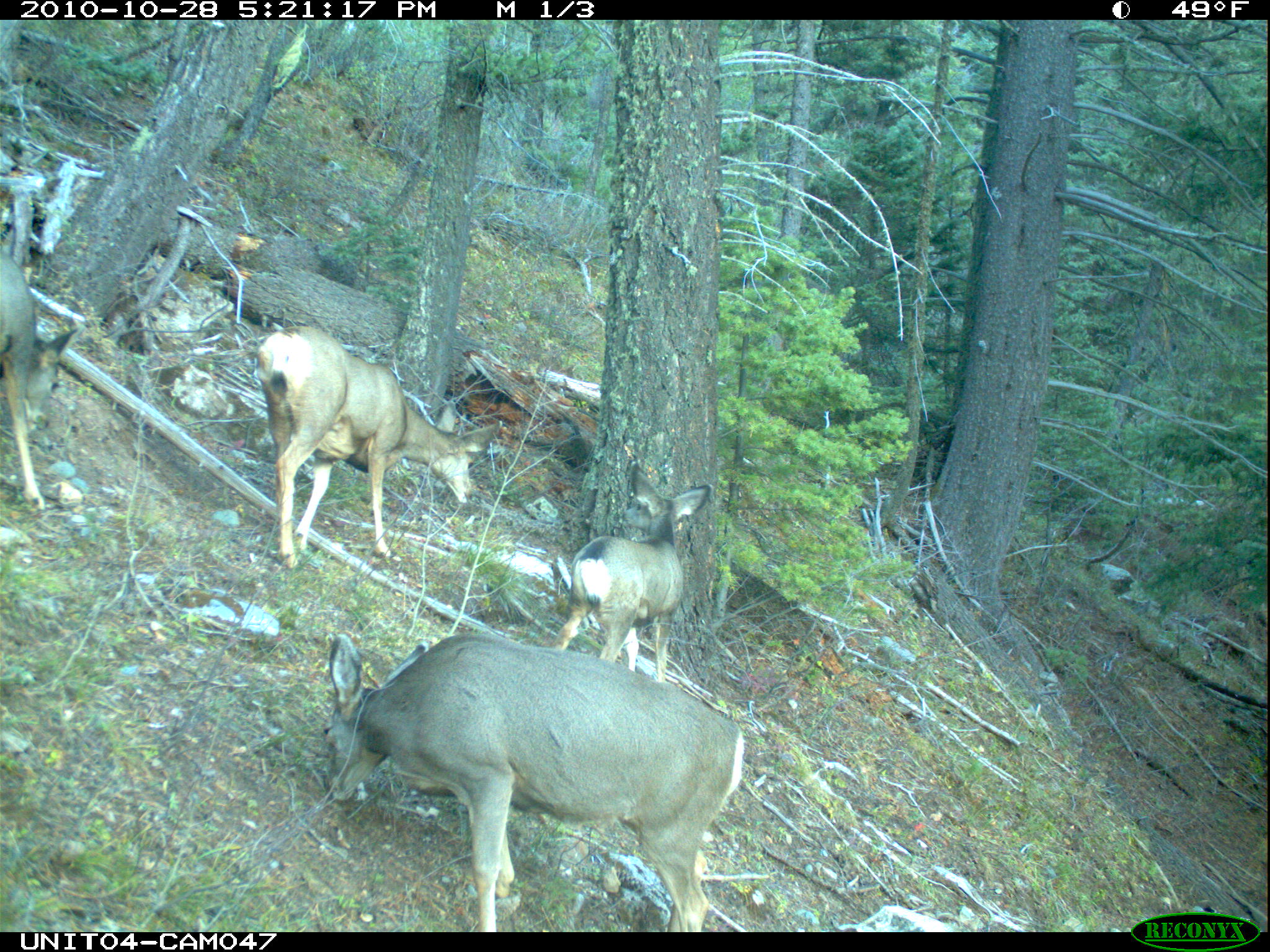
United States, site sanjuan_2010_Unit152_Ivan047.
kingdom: Animalia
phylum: Chordata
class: Mammalia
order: Artiodactyla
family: Cervidae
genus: Odocoileus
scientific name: Odocoileus hemionus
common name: mule deer